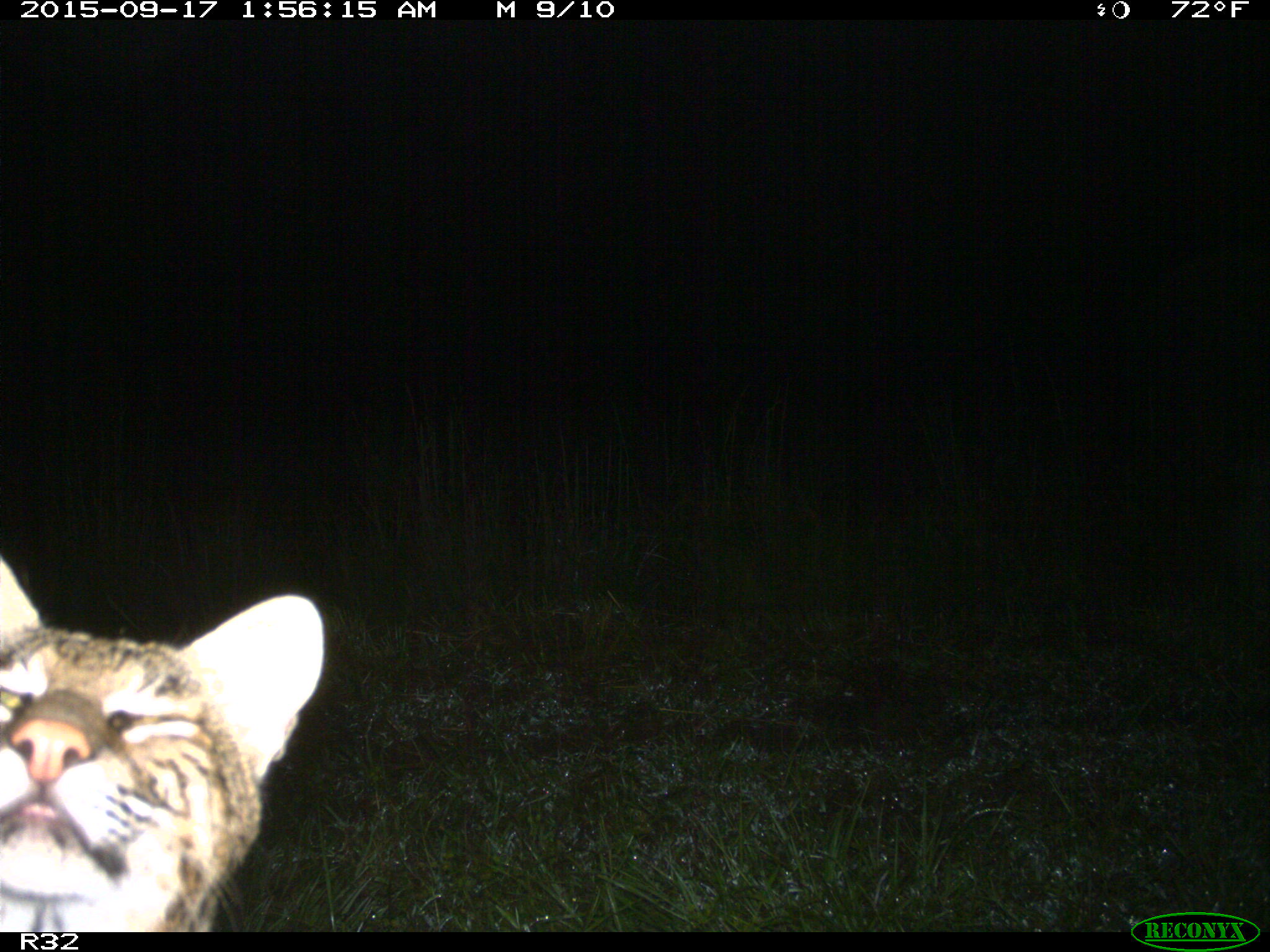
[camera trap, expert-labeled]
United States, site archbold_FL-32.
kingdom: Animalia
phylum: Chordata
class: Mammalia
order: Carnivora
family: Felidae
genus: Lynx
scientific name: Lynx rufus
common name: bobcat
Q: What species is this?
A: Lynx rufus (bobcat).